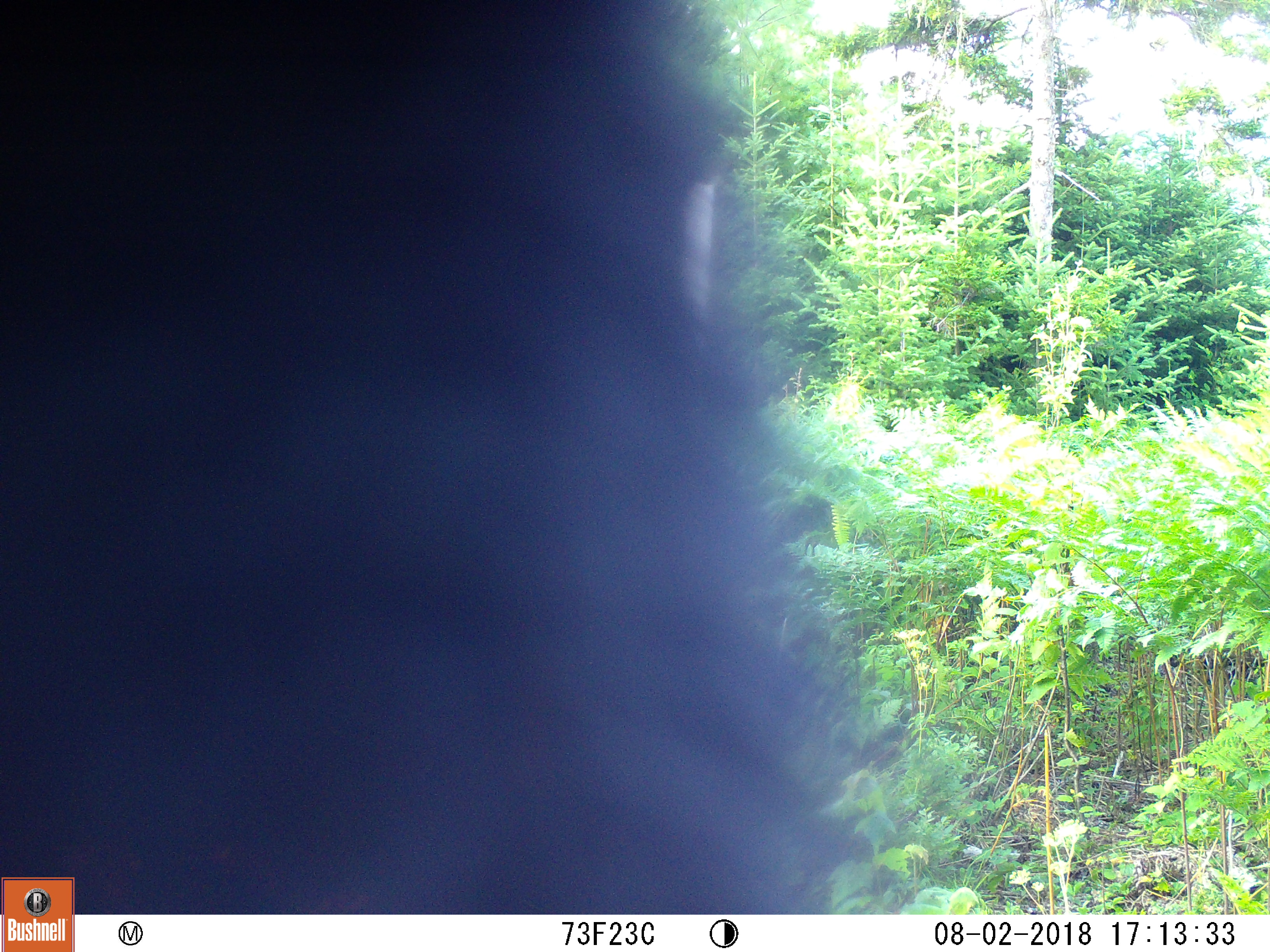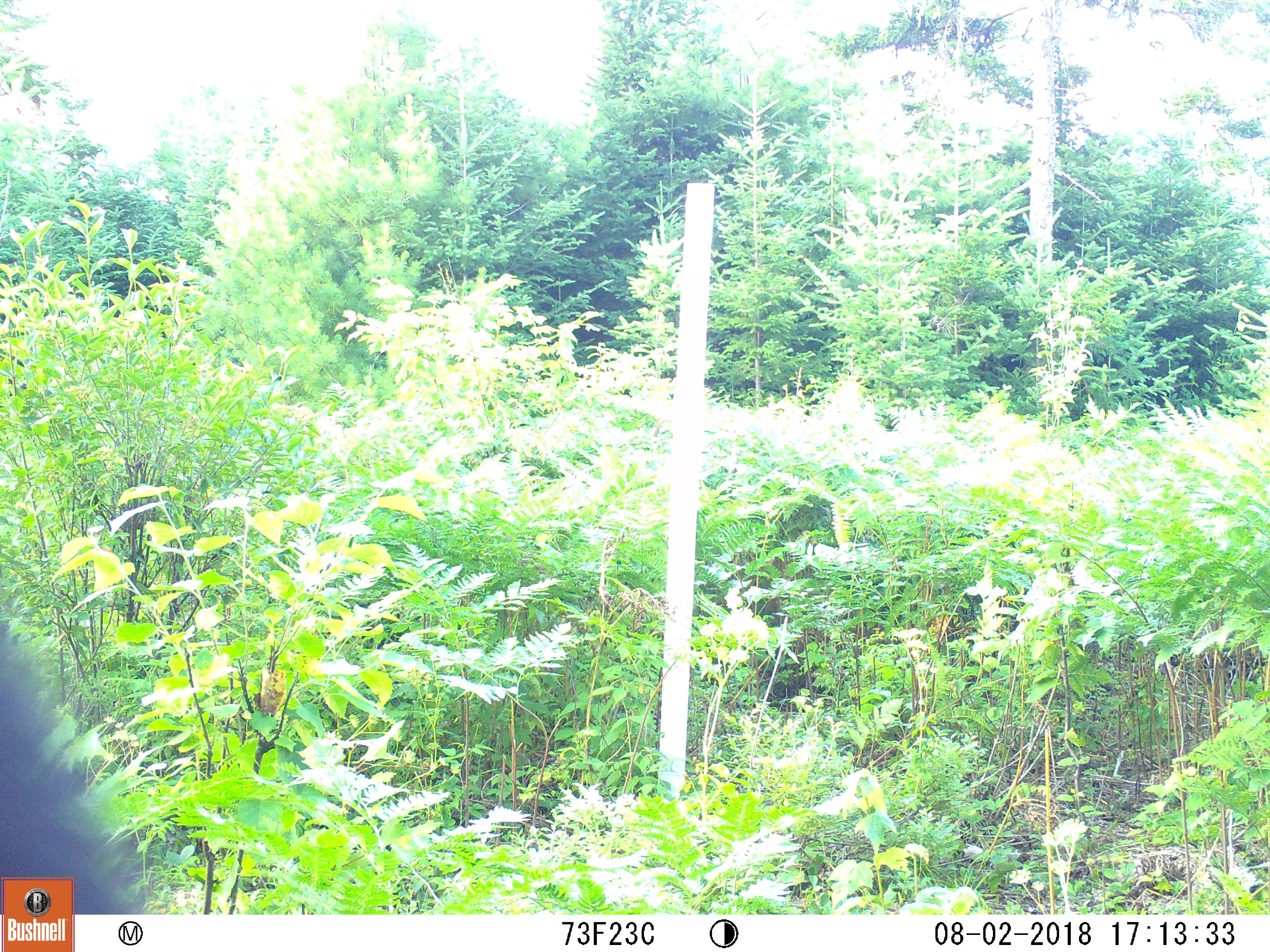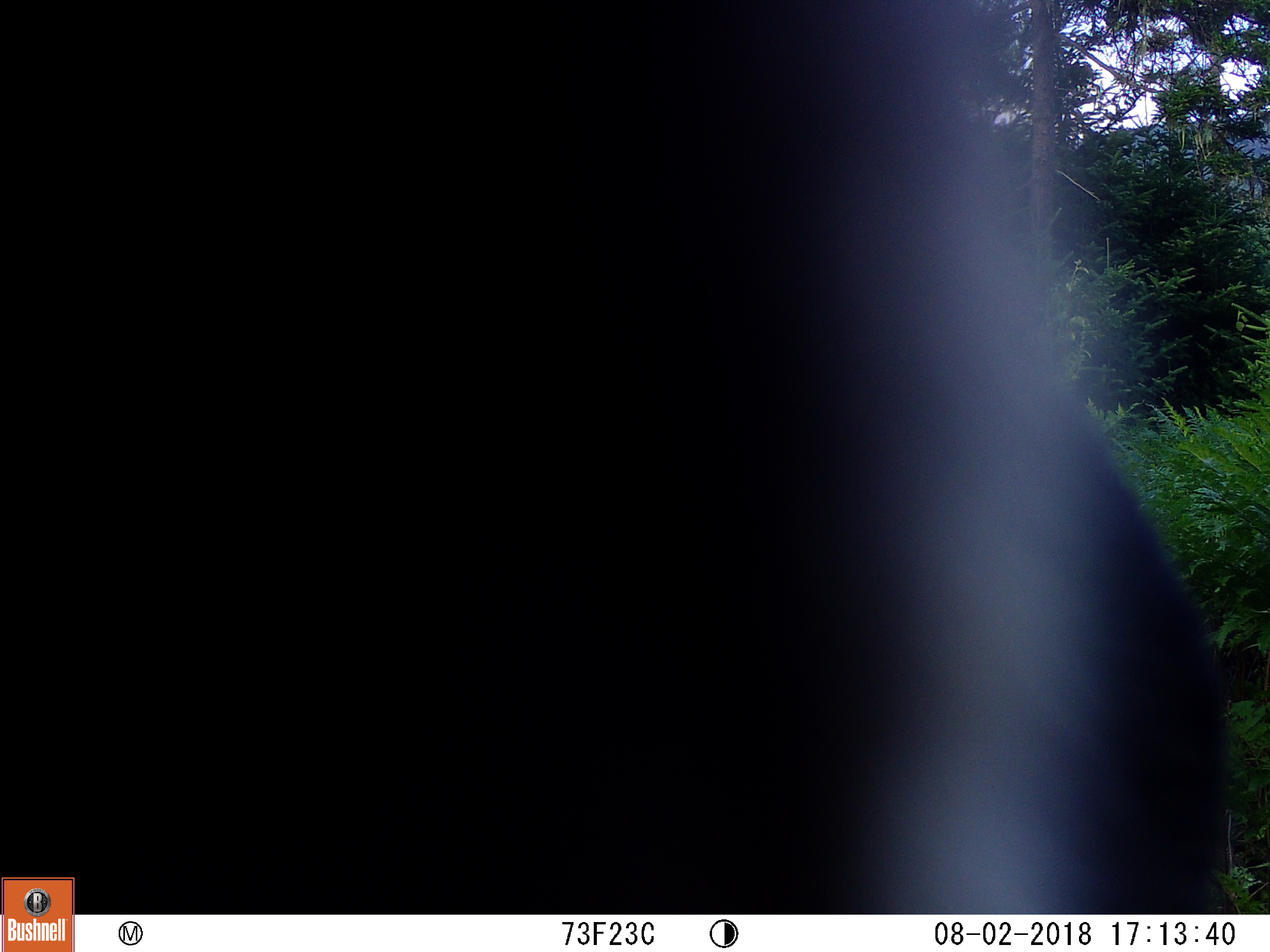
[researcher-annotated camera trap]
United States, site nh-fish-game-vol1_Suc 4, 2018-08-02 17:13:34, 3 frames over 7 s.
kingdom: Animalia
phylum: Chordata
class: Mammalia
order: Carnivora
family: Ursidae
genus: Ursus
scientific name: Ursus americanus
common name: black bear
Black bear (Ursus americanus).